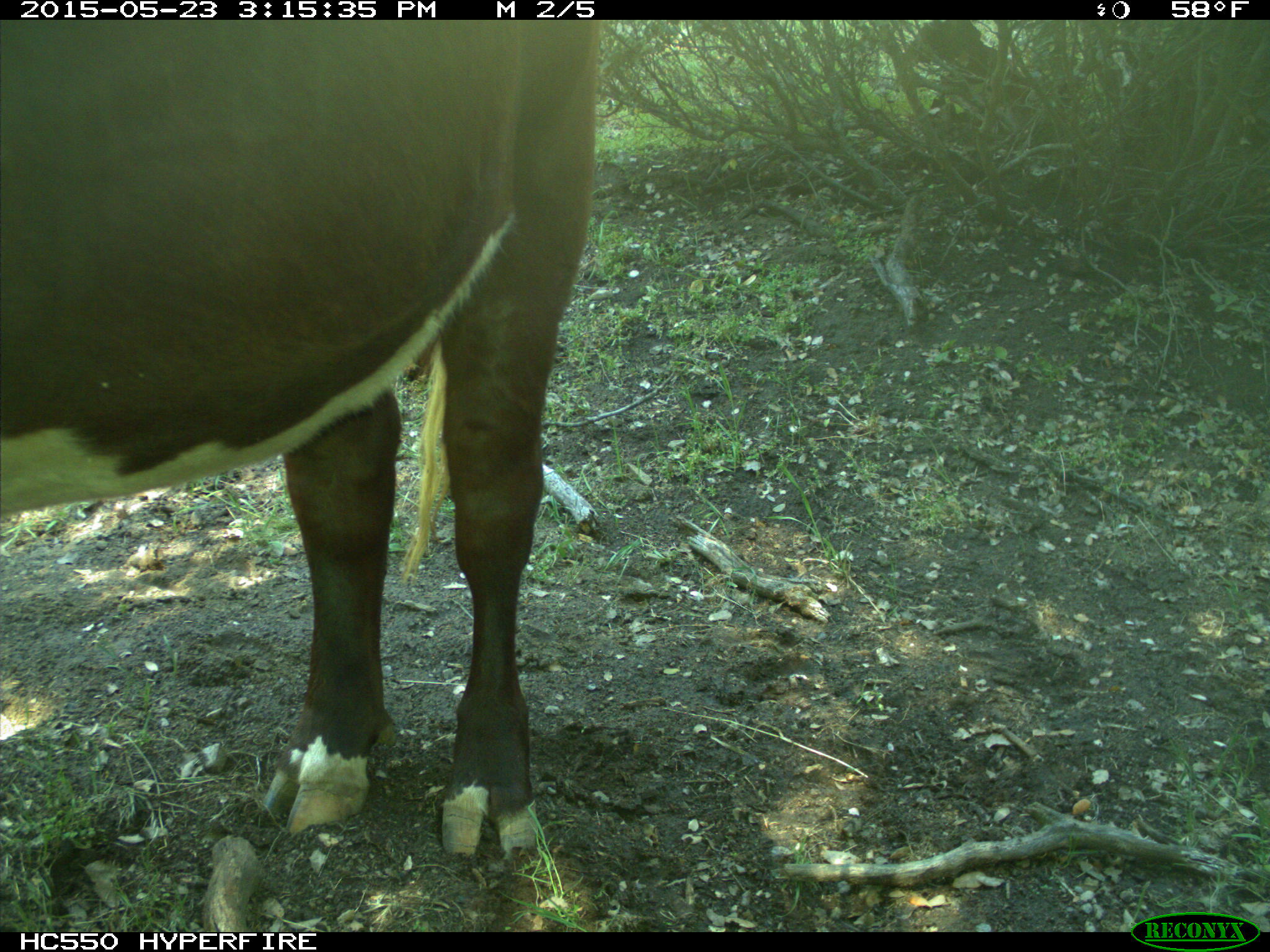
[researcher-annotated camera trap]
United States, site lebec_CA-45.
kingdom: Animalia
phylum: Chordata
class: Mammalia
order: Artiodactyla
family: Bovidae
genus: Bos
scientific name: Bos taurus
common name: domestic cow